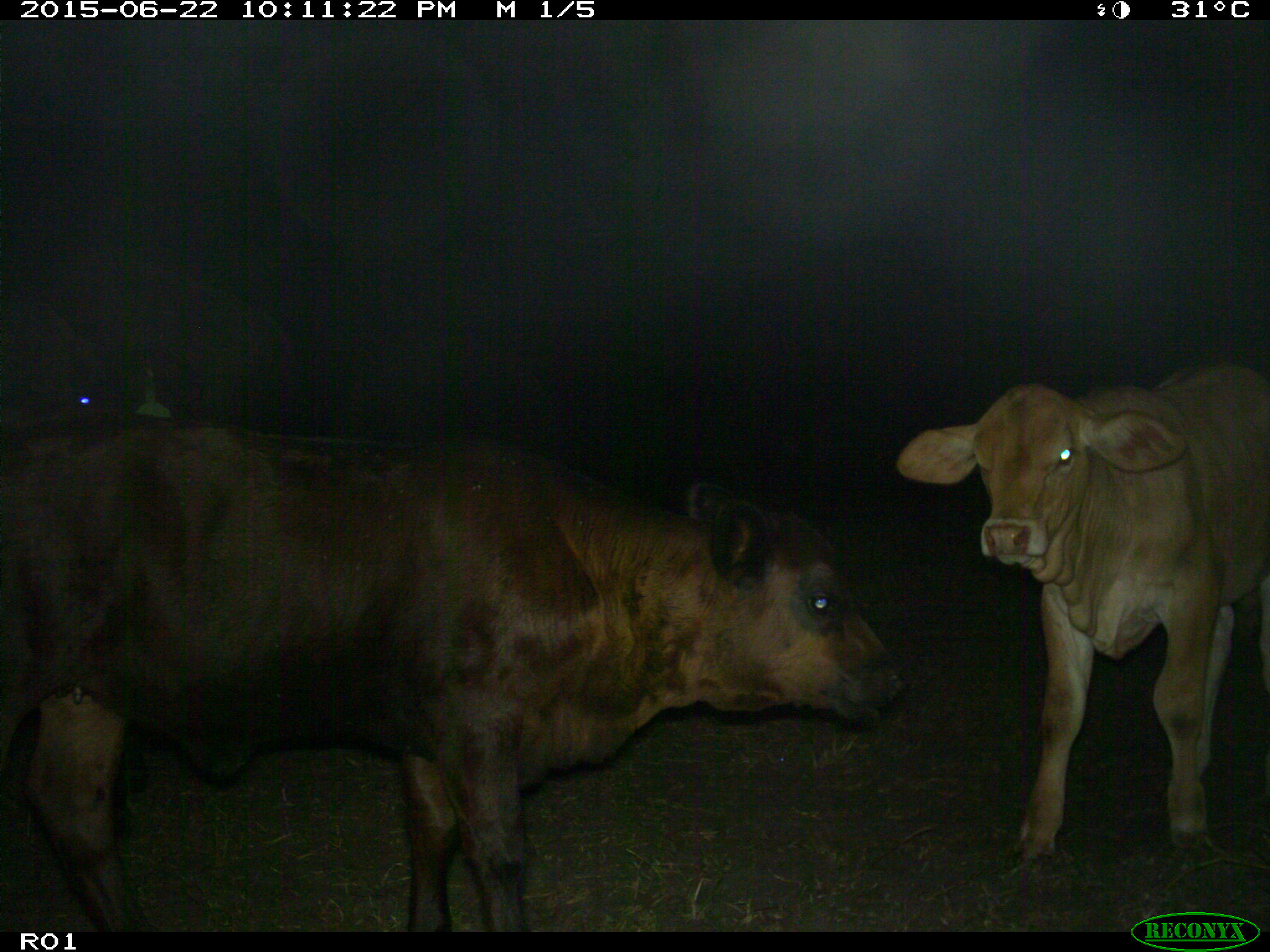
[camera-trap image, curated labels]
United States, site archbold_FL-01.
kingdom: Animalia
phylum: Chordata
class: Mammalia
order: Artiodactyla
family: Bovidae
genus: Bos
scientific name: Bos taurus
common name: domestic cow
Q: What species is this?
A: Bos taurus (domestic cow).